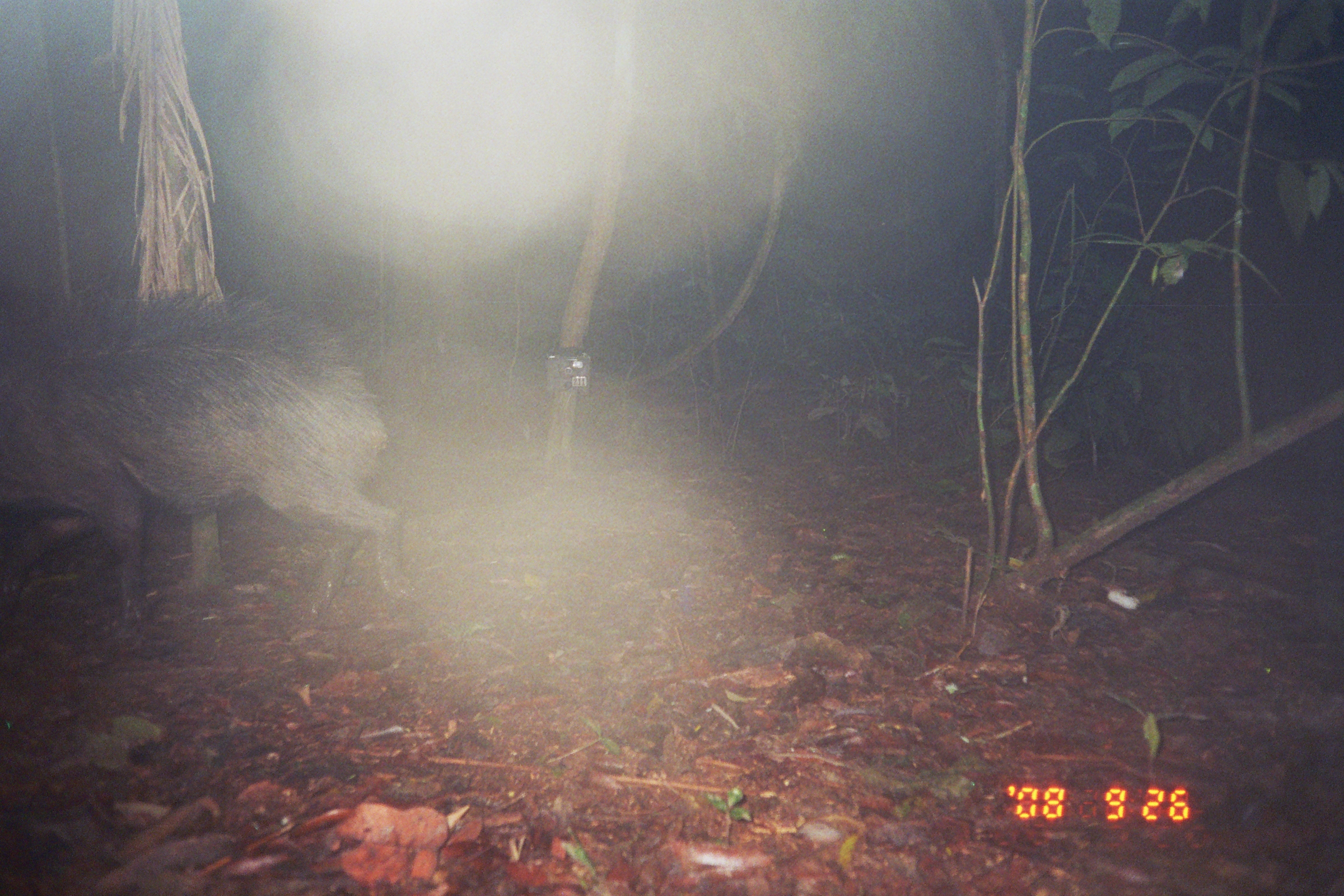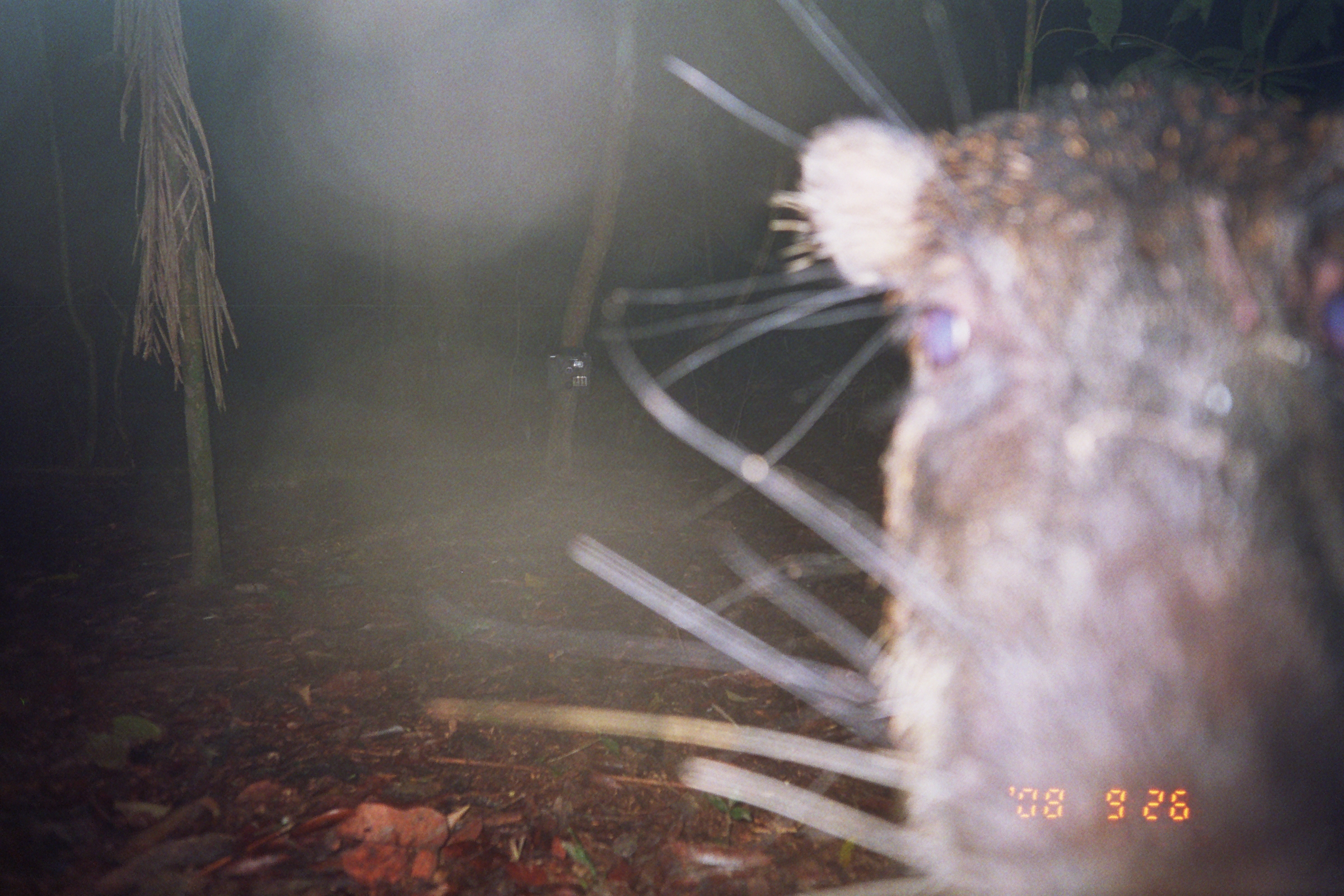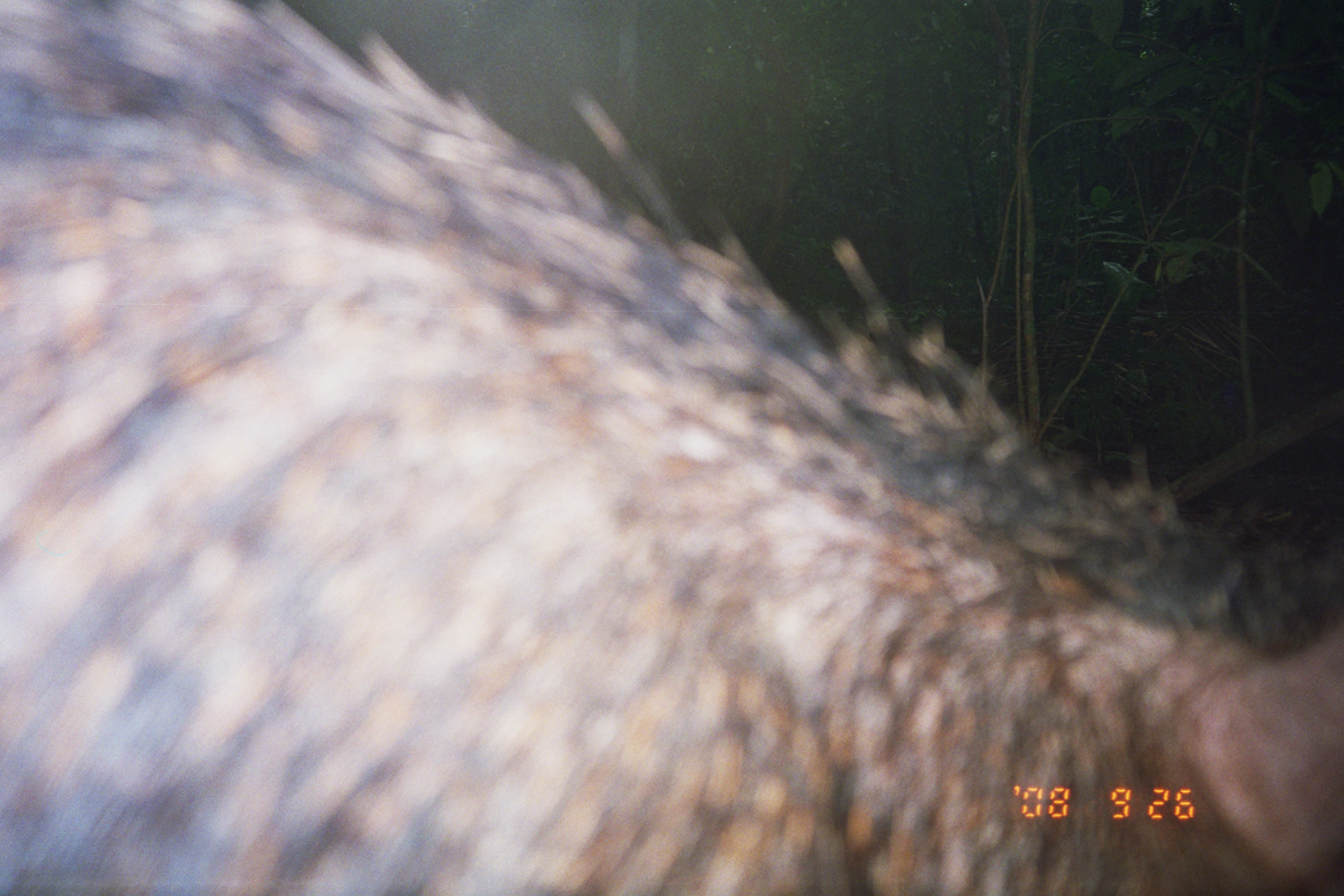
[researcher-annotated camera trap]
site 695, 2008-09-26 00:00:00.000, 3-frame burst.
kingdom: Animalia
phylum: Chordata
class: Mammalia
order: Artiodactyla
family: Tayassuidae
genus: Tayassu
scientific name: Tayassu pecari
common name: white-lipped peccary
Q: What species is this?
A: Tayassu pecari (white-lipped peccary).